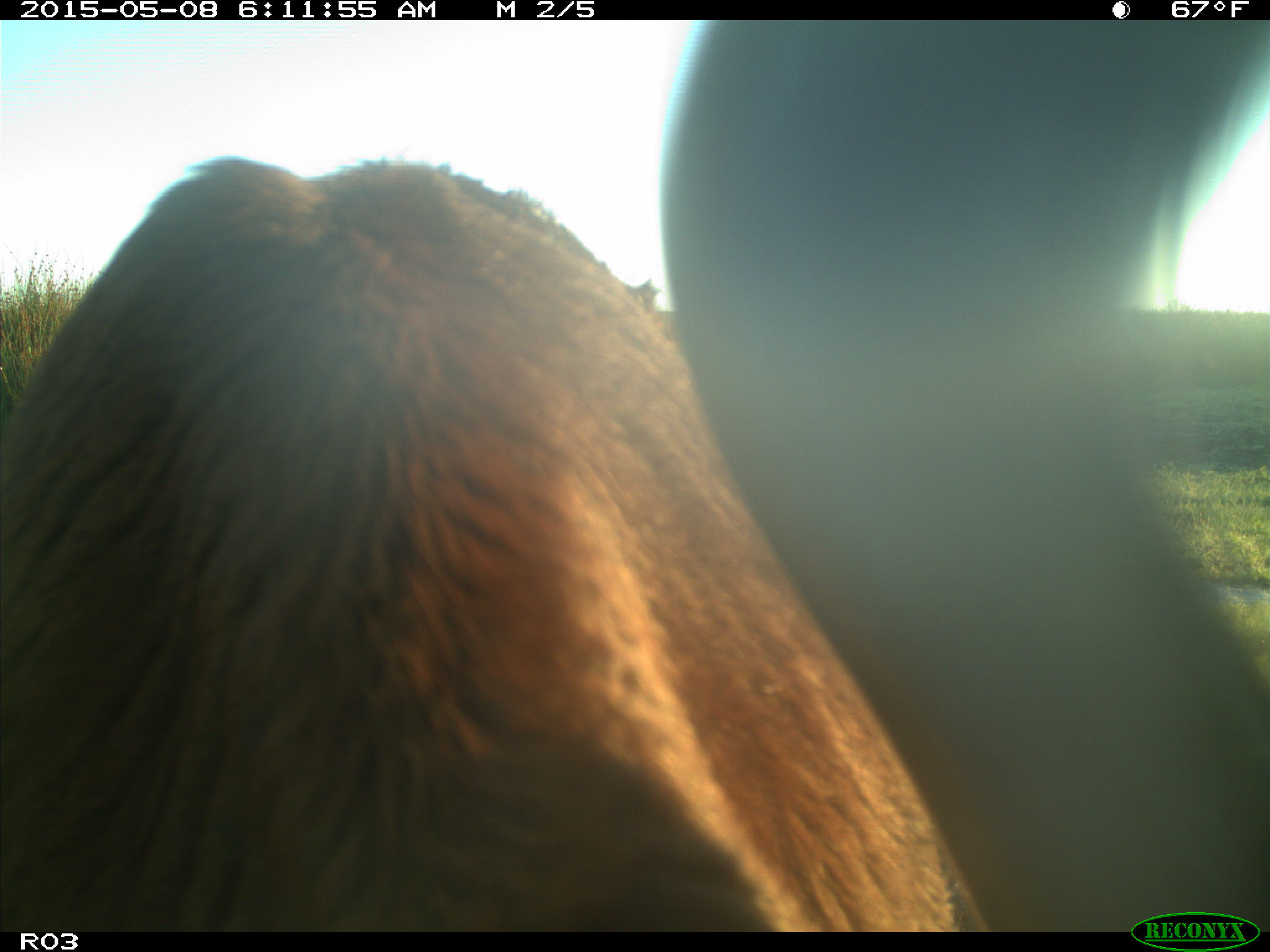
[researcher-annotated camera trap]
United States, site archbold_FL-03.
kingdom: Animalia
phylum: Chordata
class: Mammalia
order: Artiodactyla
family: Bovidae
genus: Bos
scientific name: Bos taurus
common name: domestic cow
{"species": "Bos taurus (domestic cow)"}